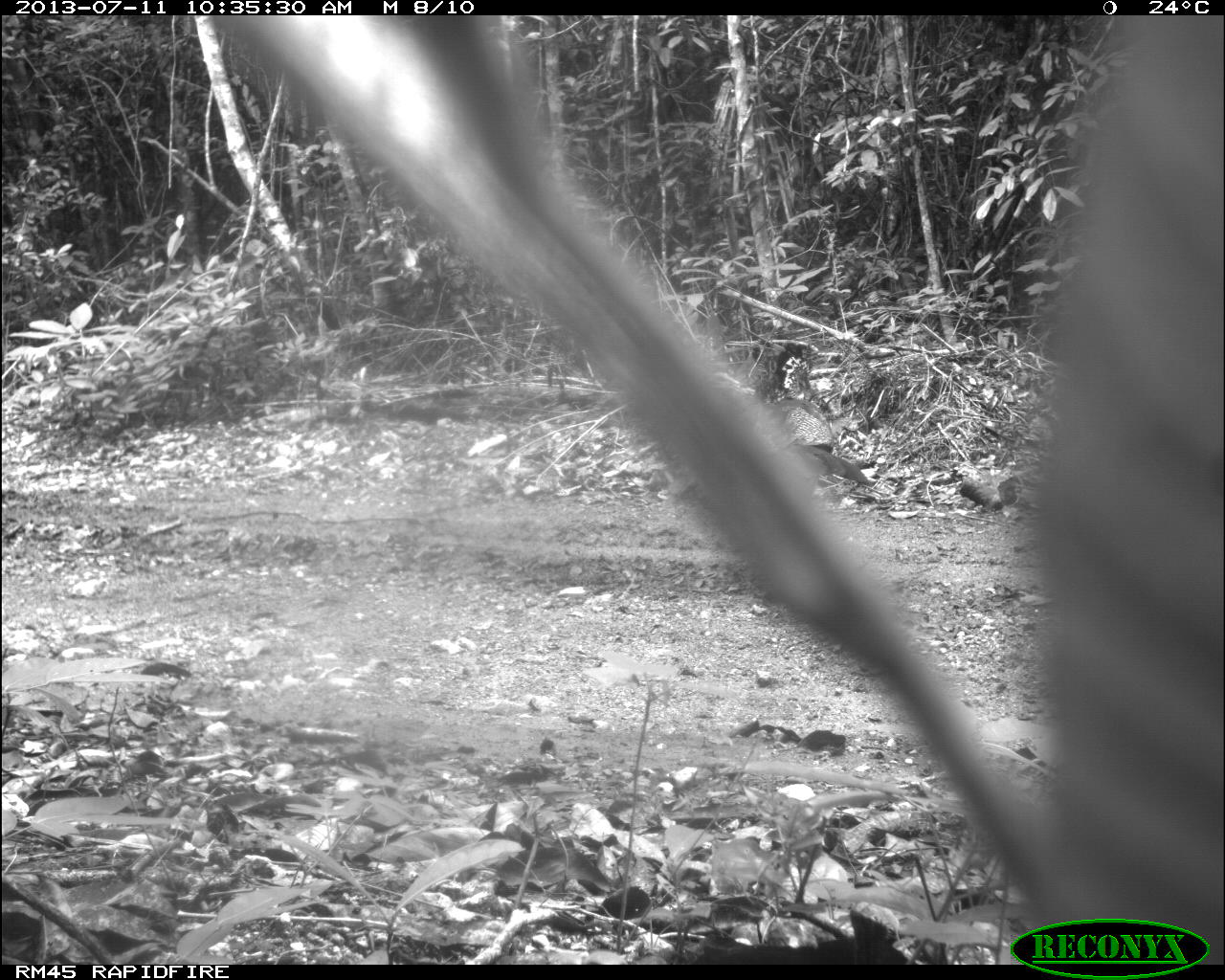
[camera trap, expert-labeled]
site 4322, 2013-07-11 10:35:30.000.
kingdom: Animalia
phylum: Chordata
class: Aves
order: Galliformes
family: Cracidae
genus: Crax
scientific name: Crax rubra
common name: great curassow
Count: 2.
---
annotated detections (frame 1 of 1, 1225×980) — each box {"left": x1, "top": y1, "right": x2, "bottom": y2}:
crax rubra: {"left": 664, "top": 339, "right": 873, "bottom": 511}